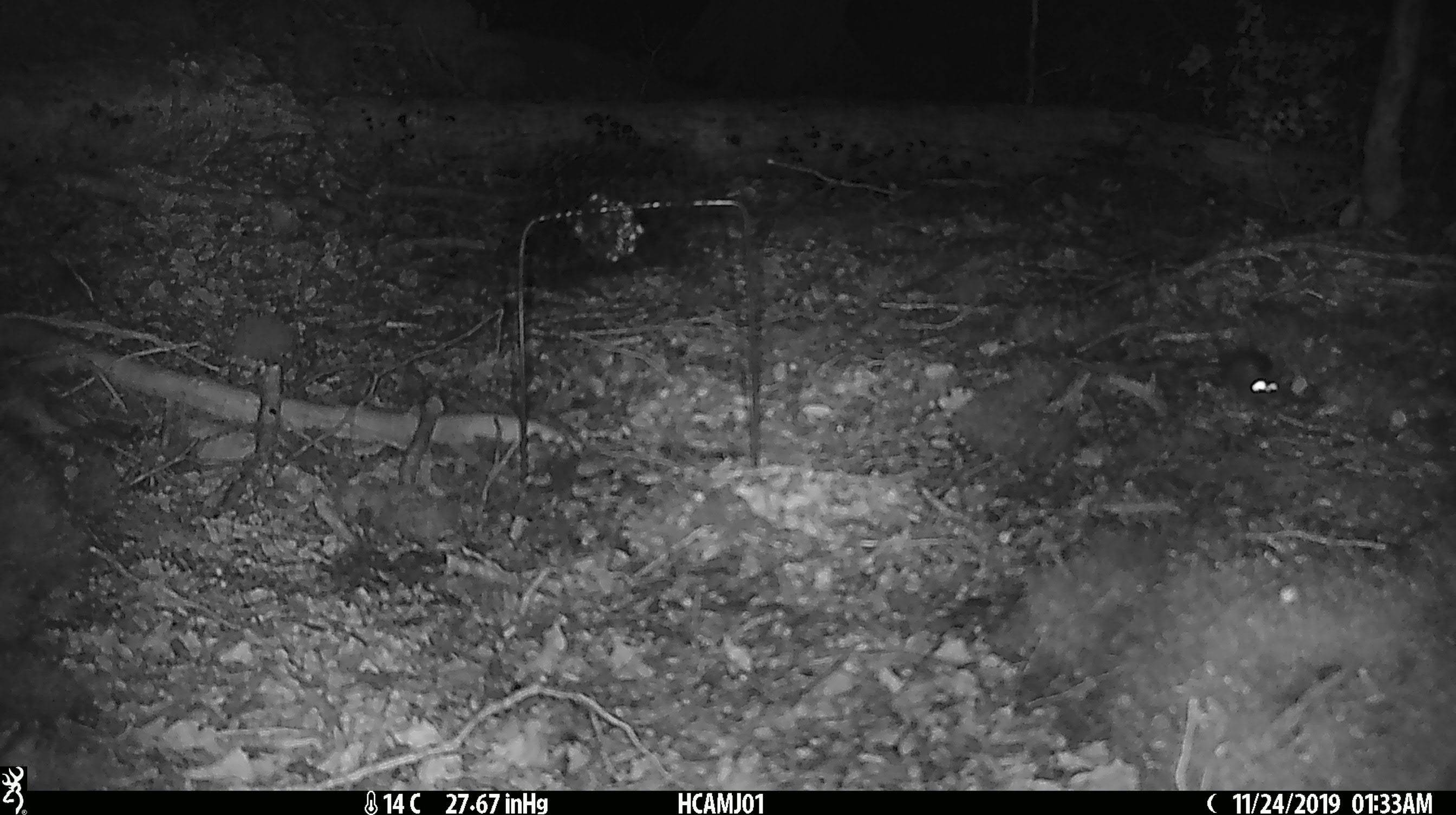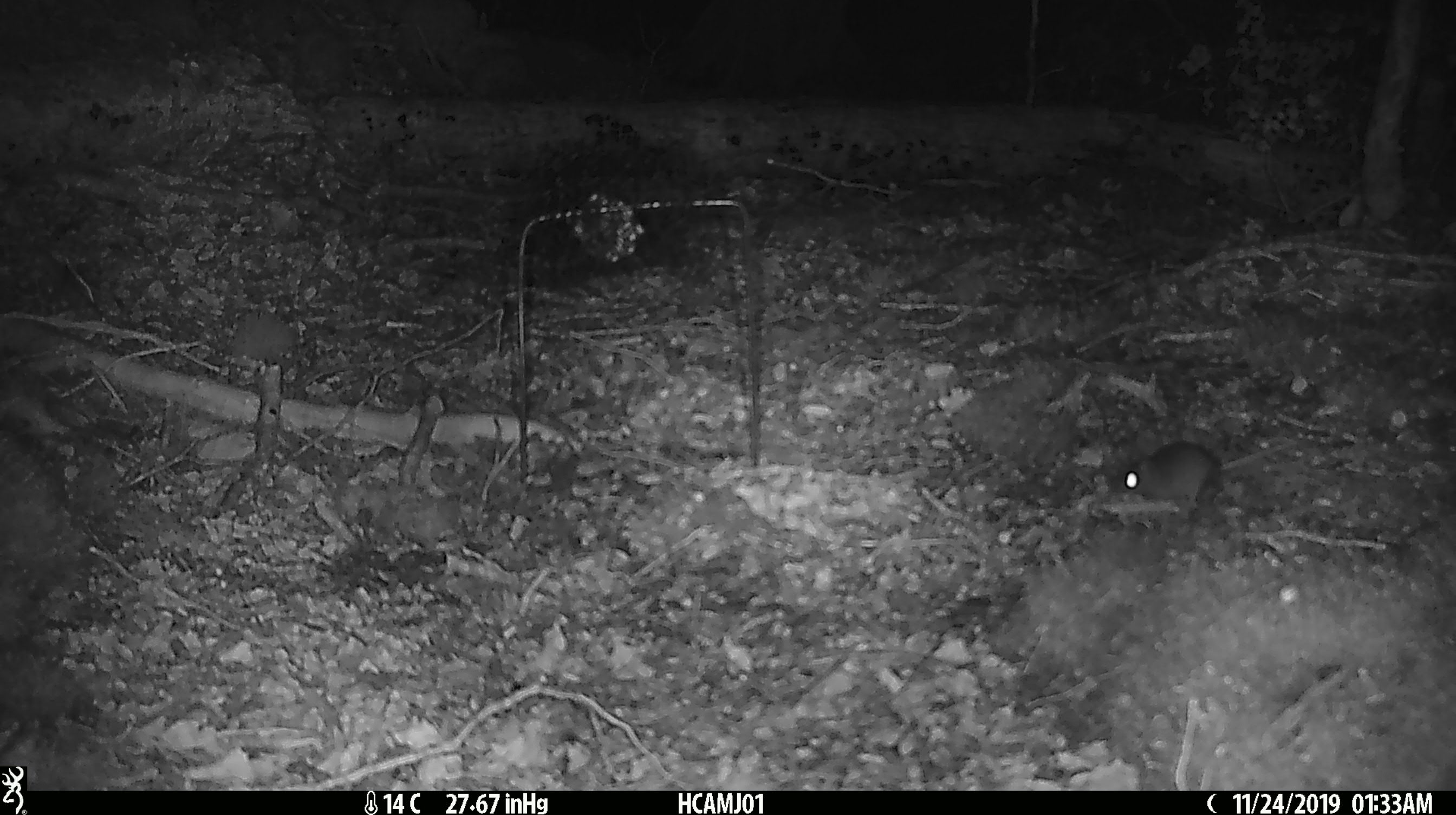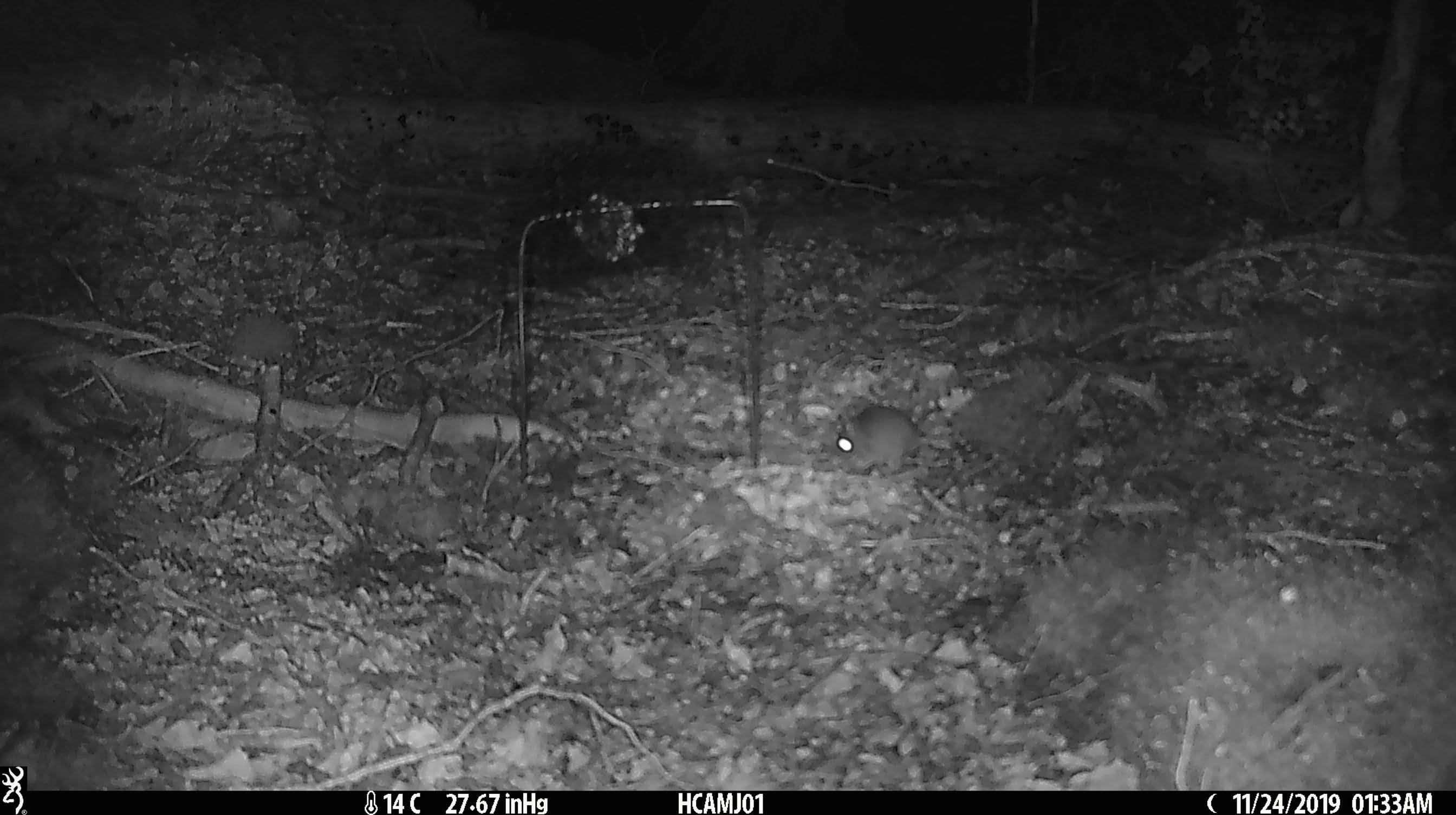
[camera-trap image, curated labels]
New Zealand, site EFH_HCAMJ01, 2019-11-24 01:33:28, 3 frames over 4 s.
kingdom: Animalia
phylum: Chordata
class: Mammalia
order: Rodentia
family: Muridae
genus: Mus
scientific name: Mus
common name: mouse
Mouse (Mus).